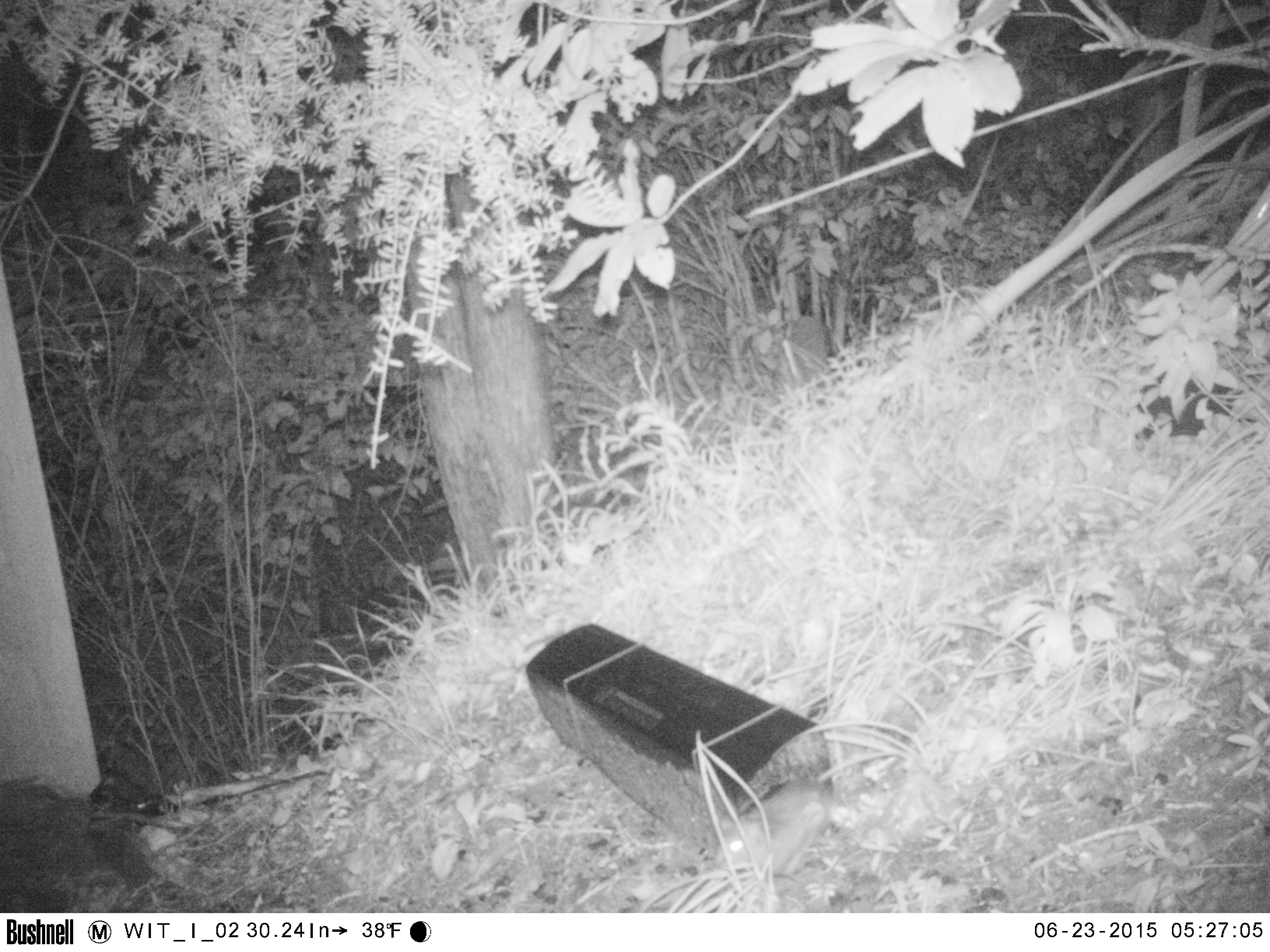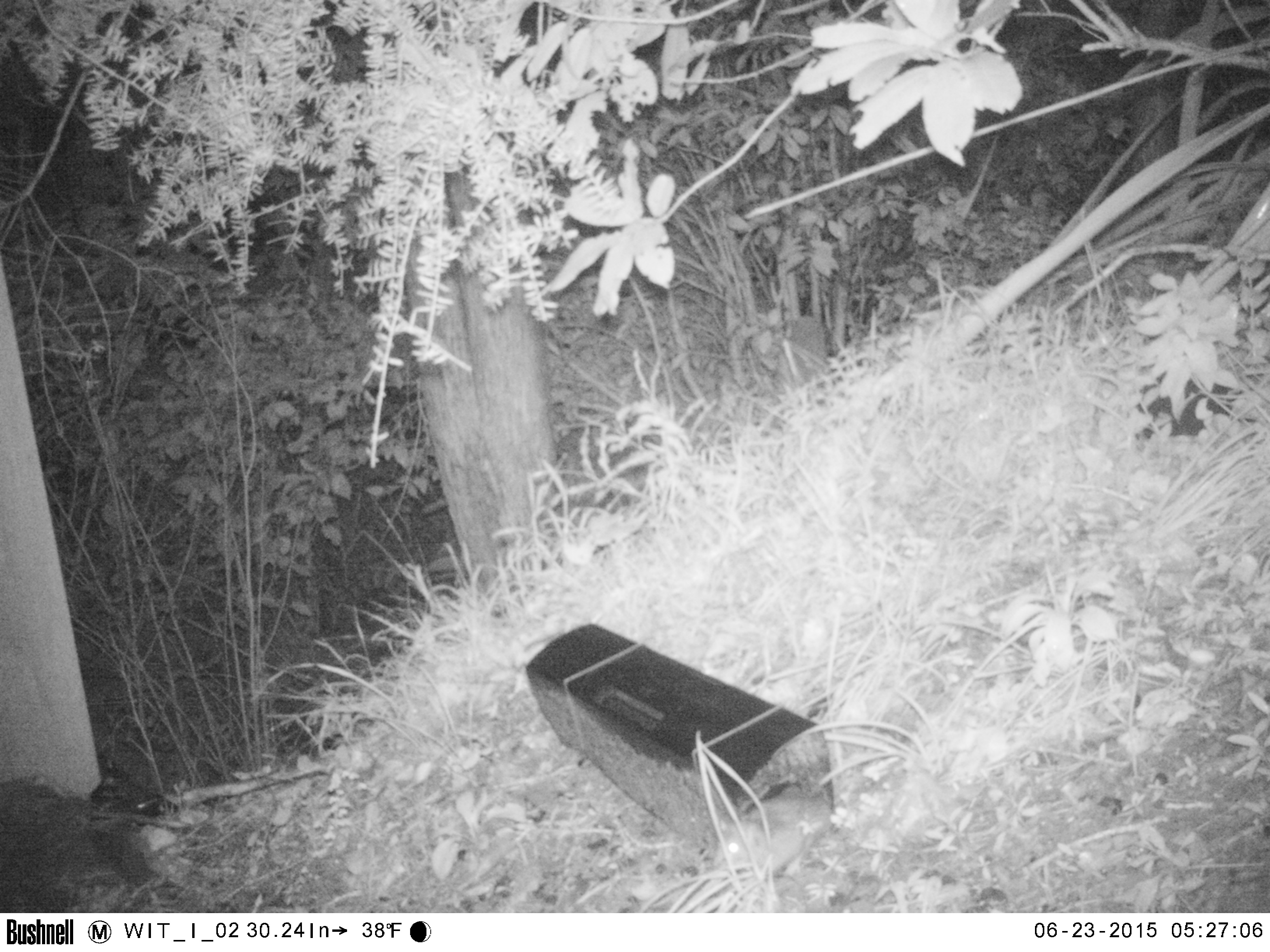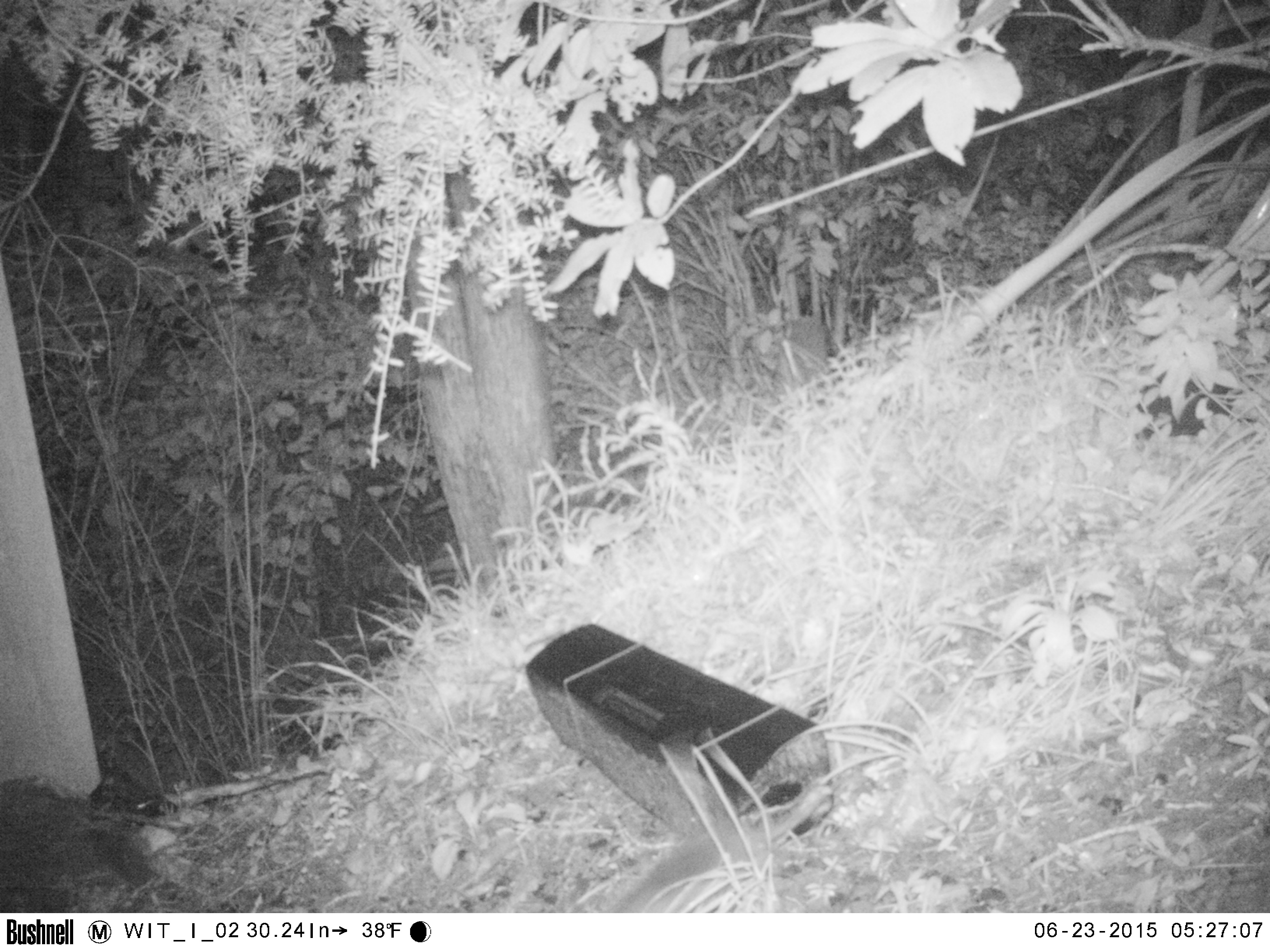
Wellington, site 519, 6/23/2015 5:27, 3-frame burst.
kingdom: Animalia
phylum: Chordata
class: Mammalia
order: Rodentia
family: Muridae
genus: Rattus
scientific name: Rattus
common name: rat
Rat (Rattus).